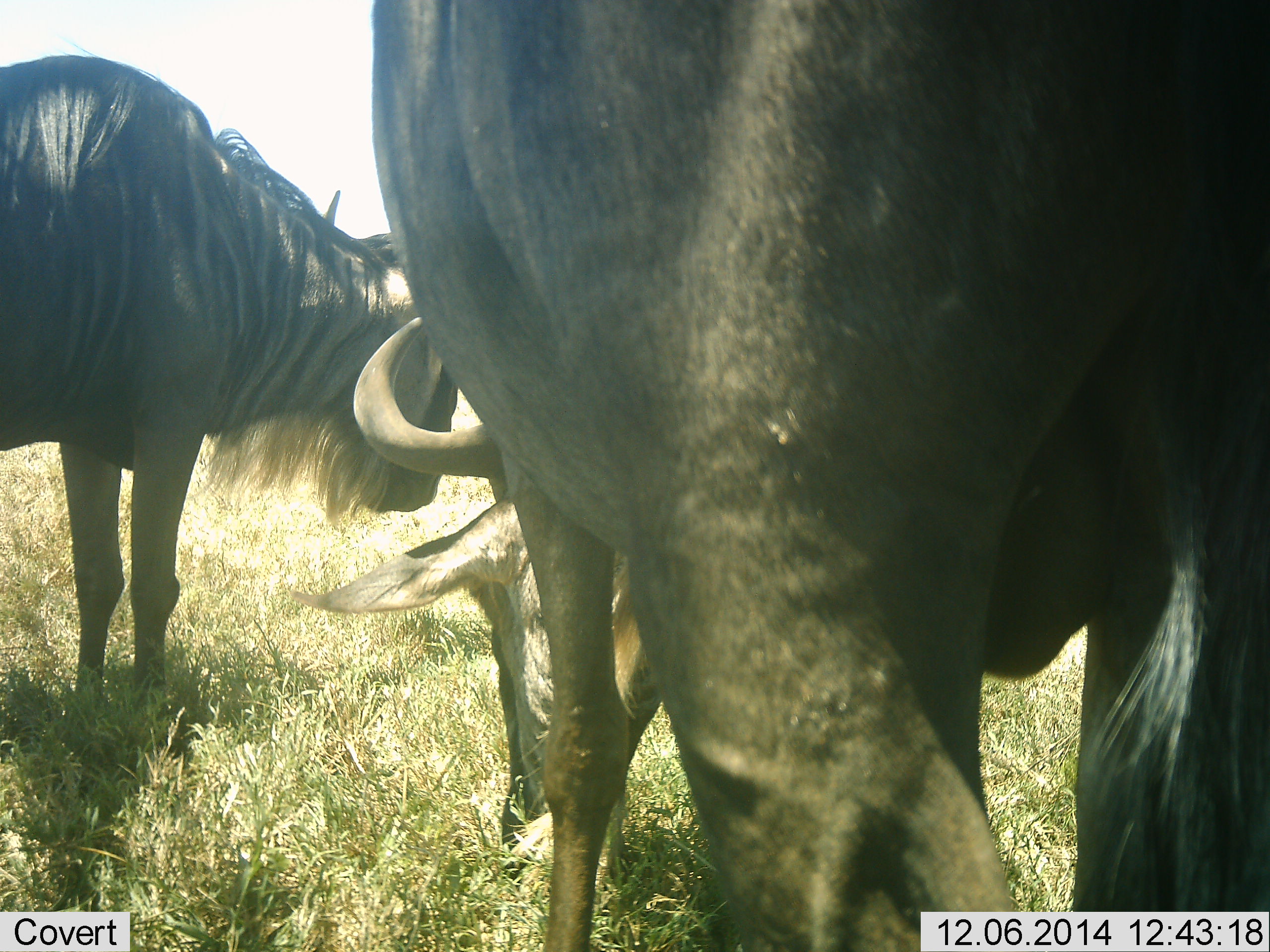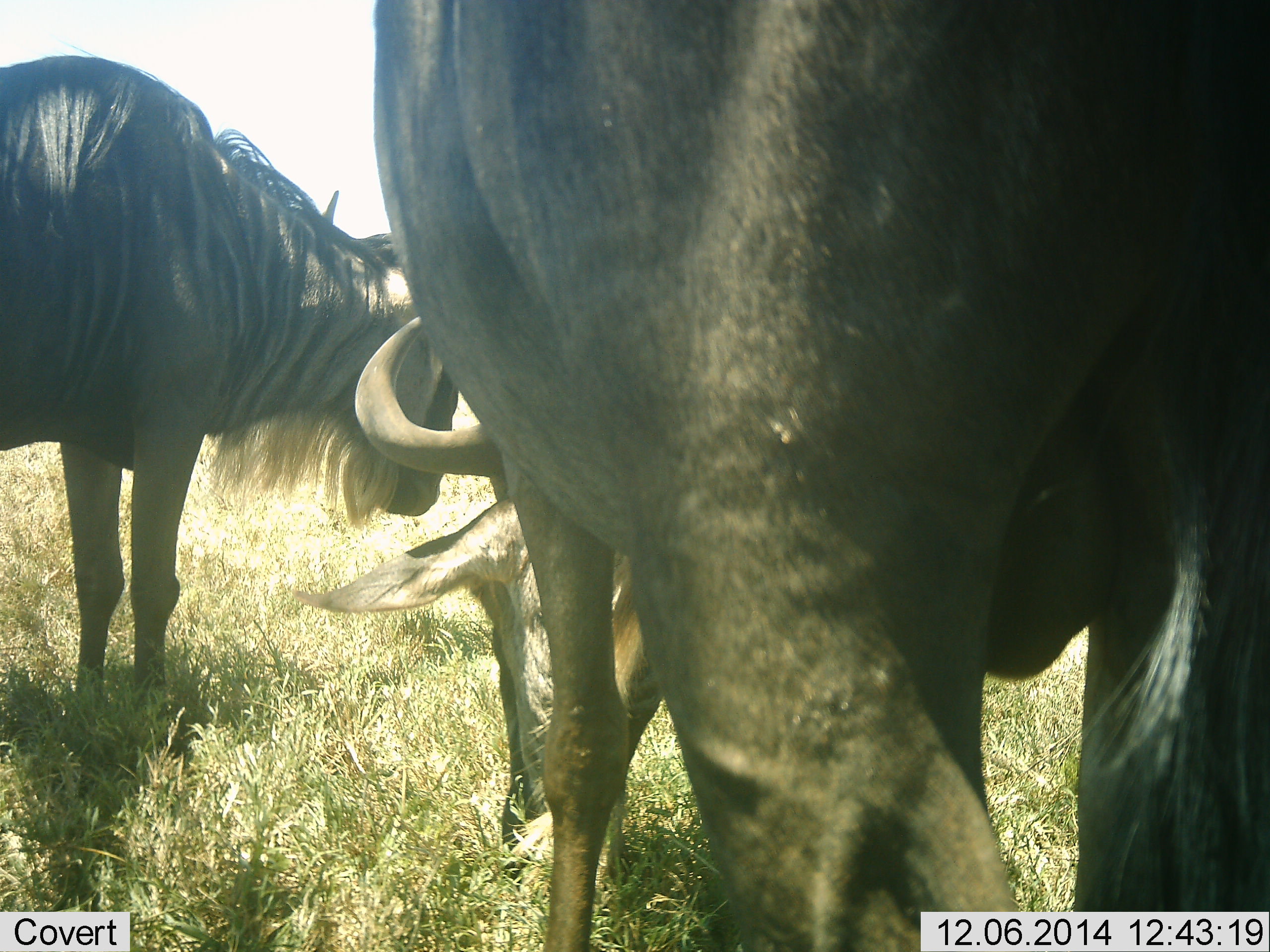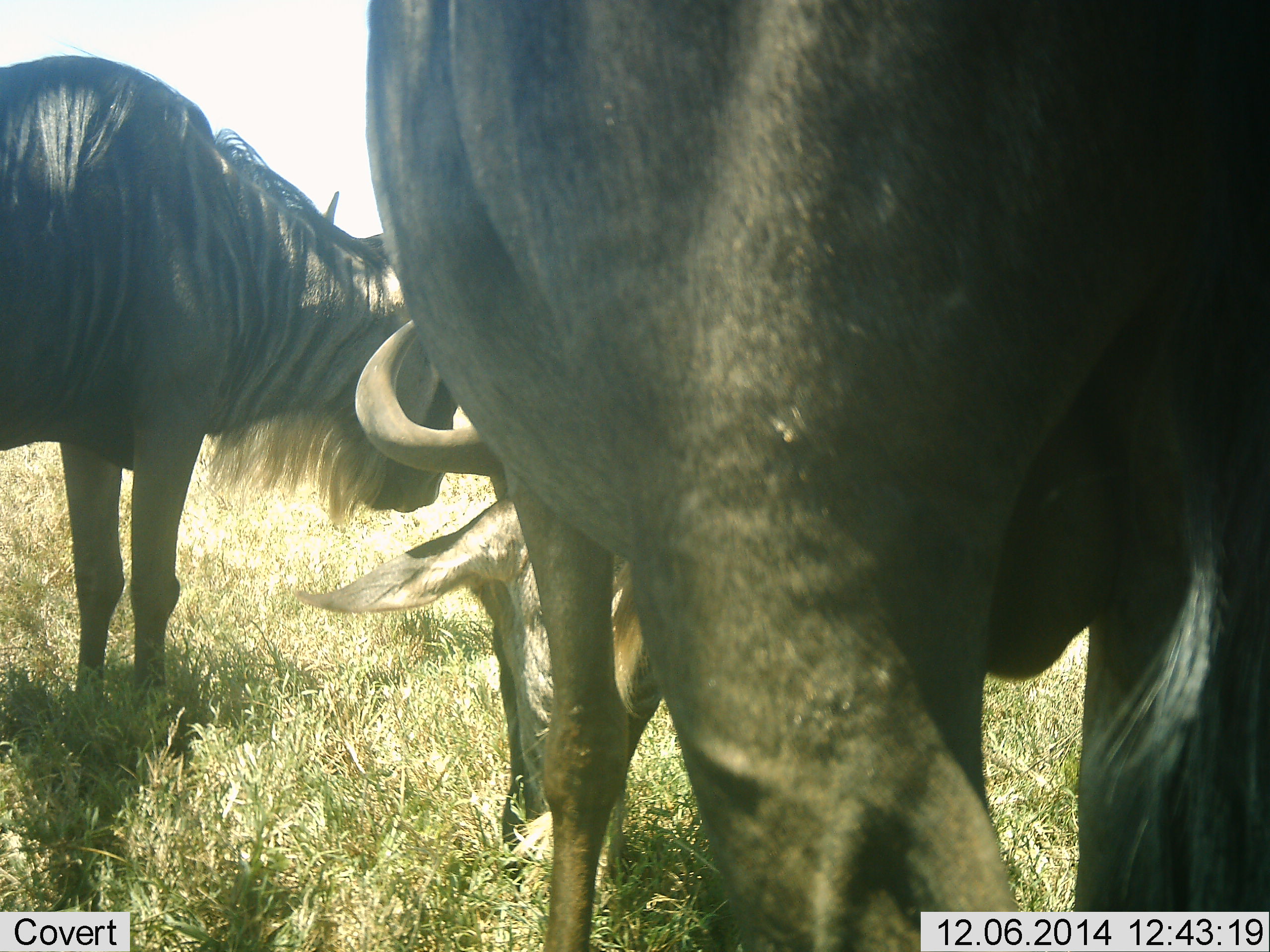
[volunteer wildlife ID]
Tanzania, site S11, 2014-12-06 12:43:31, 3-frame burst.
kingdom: Animalia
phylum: Chordata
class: Mammalia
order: Artiodactyla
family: Bovidae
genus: Connochaetes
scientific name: Connochaetes taurinus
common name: blue wildebeest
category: wildebeest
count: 2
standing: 60%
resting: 0%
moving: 0%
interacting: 0%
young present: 0%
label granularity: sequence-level